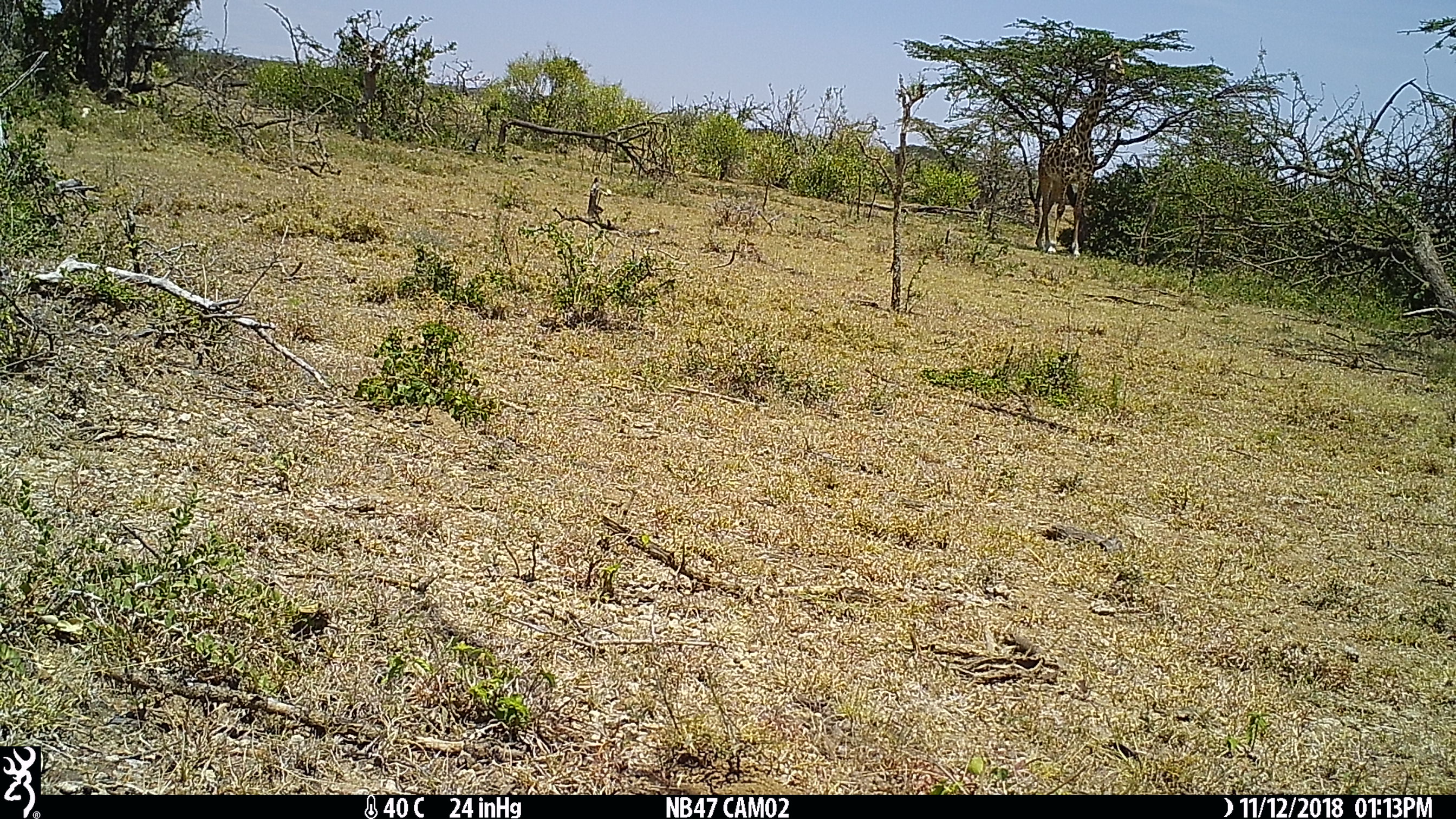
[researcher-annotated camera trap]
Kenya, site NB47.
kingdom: Animalia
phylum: Chordata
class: Mammalia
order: Artiodactyla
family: Giraffidae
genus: Giraffa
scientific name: Giraffa camelopardalis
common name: northern giraffe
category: giraffe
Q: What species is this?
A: Giraffe (northern giraffe) (Giraffa camelopardalis).